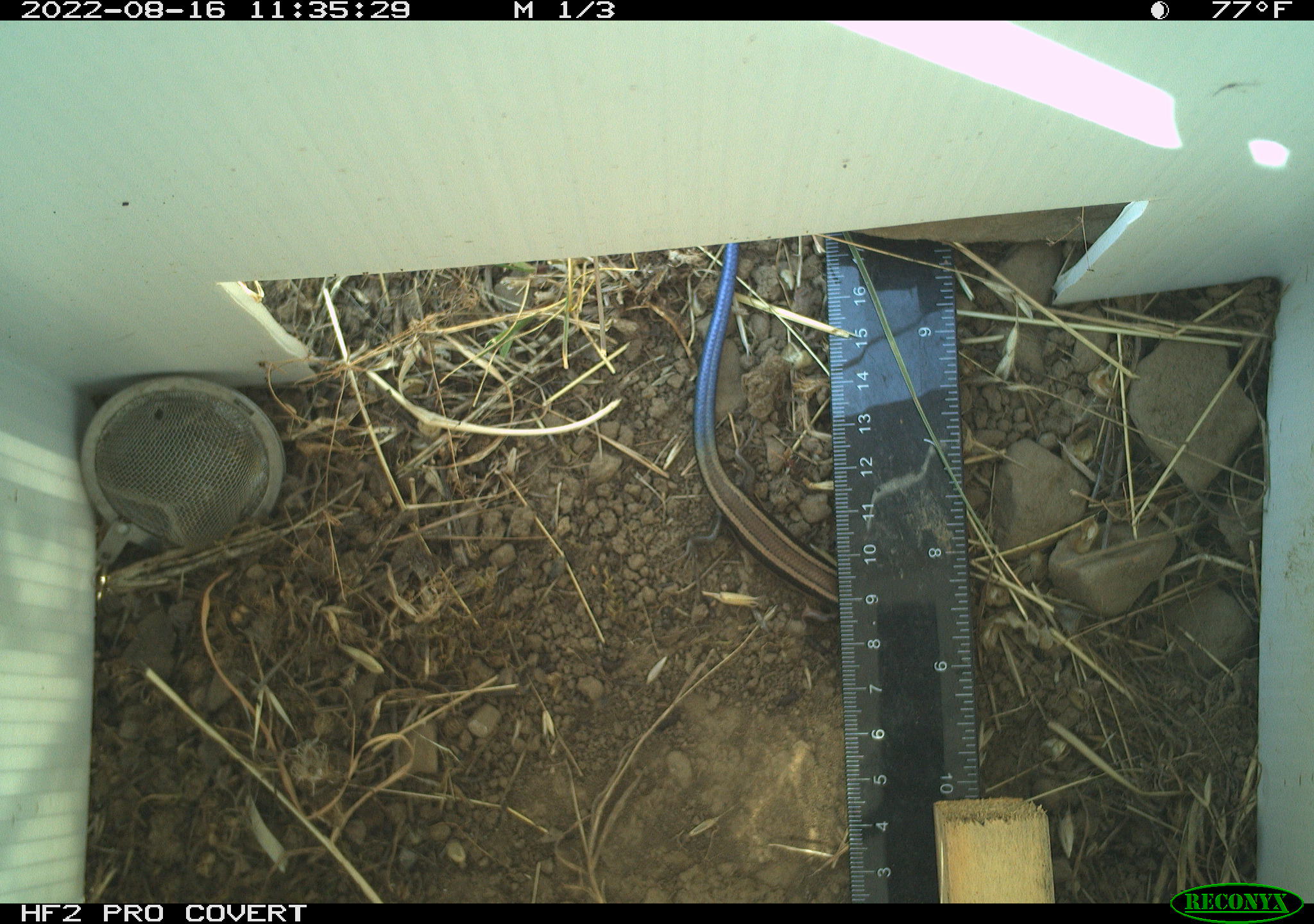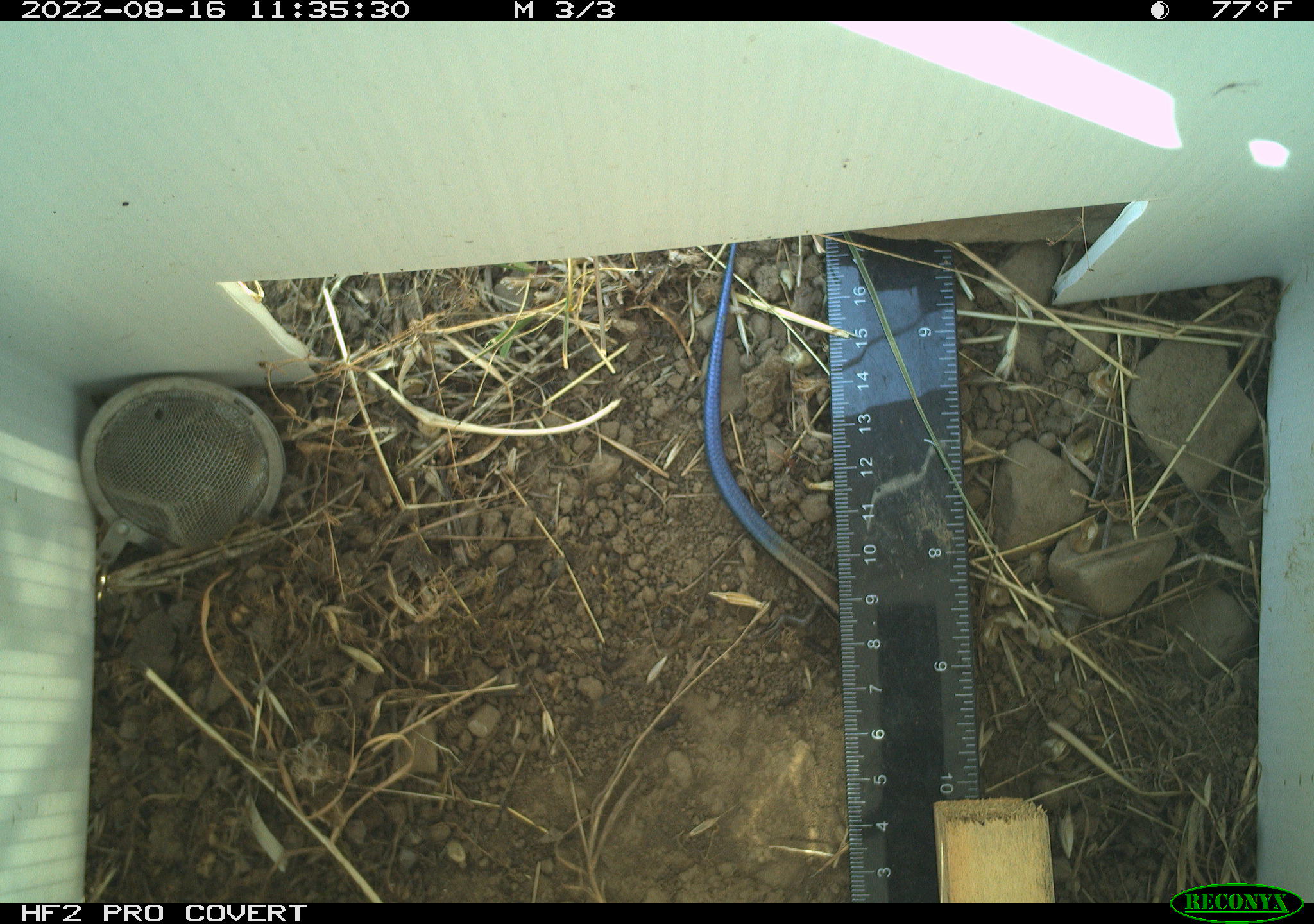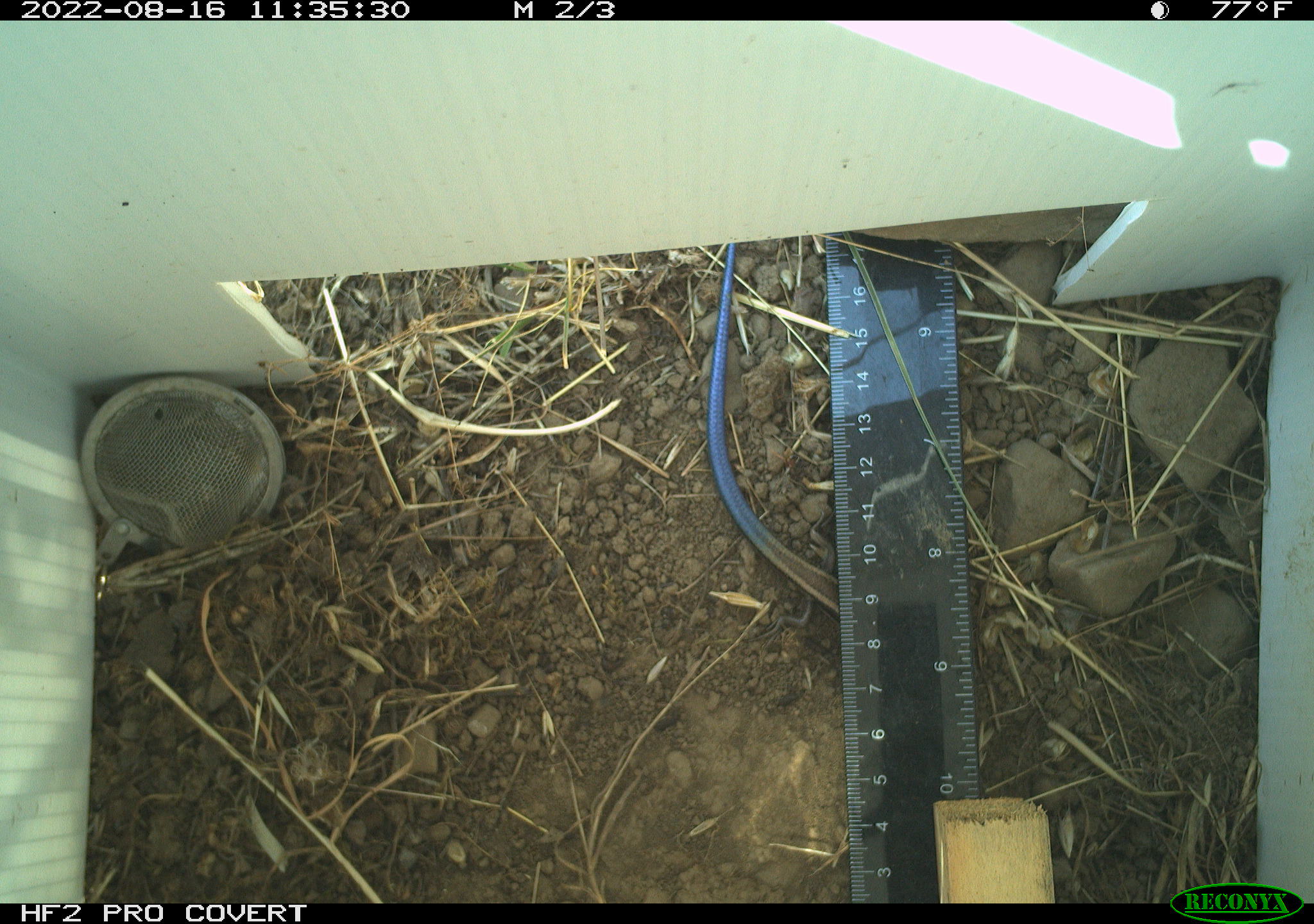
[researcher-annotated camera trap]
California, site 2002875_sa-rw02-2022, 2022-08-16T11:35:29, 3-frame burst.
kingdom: Animalia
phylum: Chordata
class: Reptilia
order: Squamata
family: Scincidae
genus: Plestiodon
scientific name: Plestiodon skiltonianus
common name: western skink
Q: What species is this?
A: Western skink (Plestiodon skiltonianus).